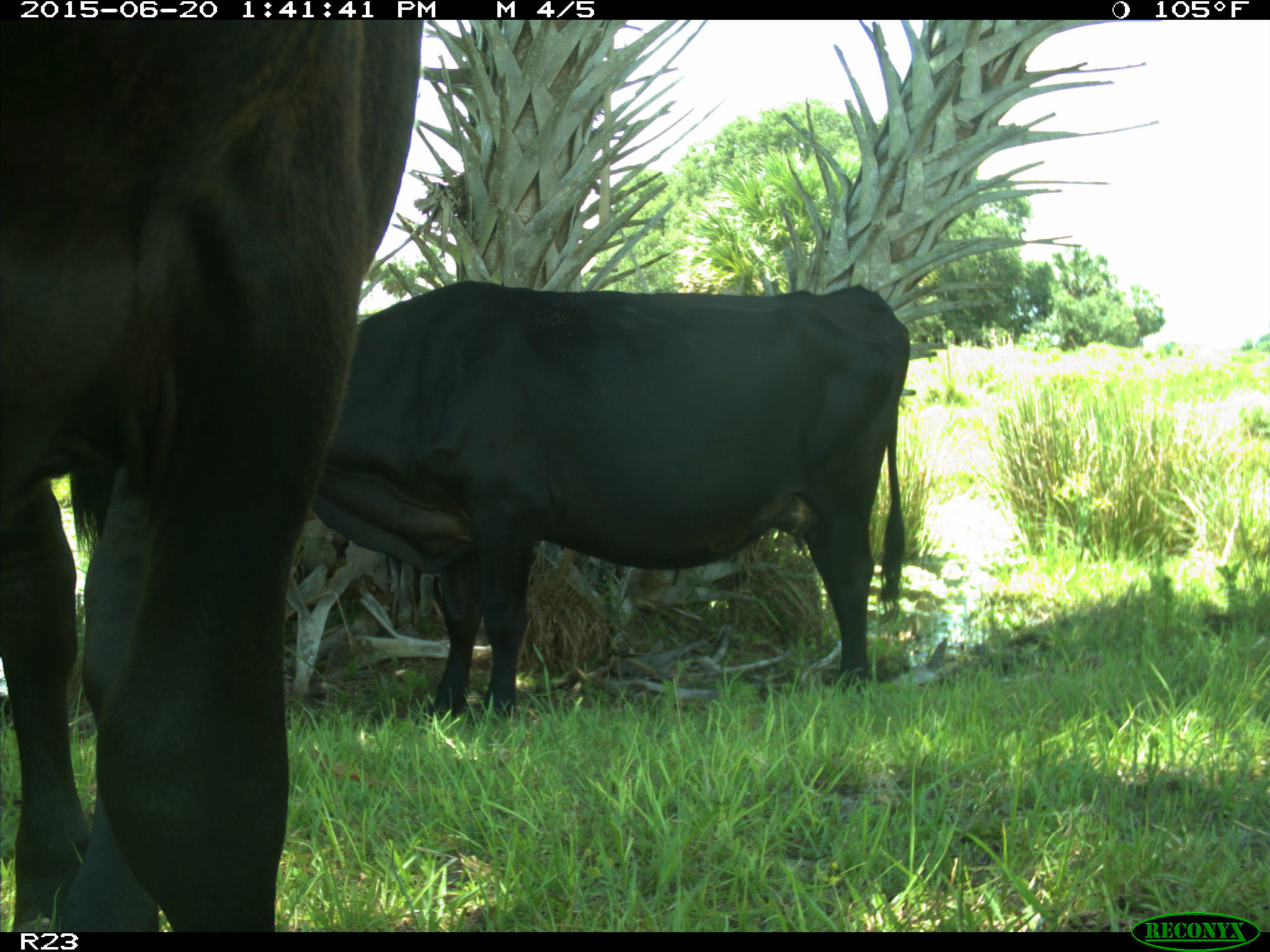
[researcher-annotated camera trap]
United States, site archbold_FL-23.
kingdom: Animalia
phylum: Chordata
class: Mammalia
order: Artiodactyla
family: Bovidae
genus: Bos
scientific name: Bos taurus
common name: domestic cow